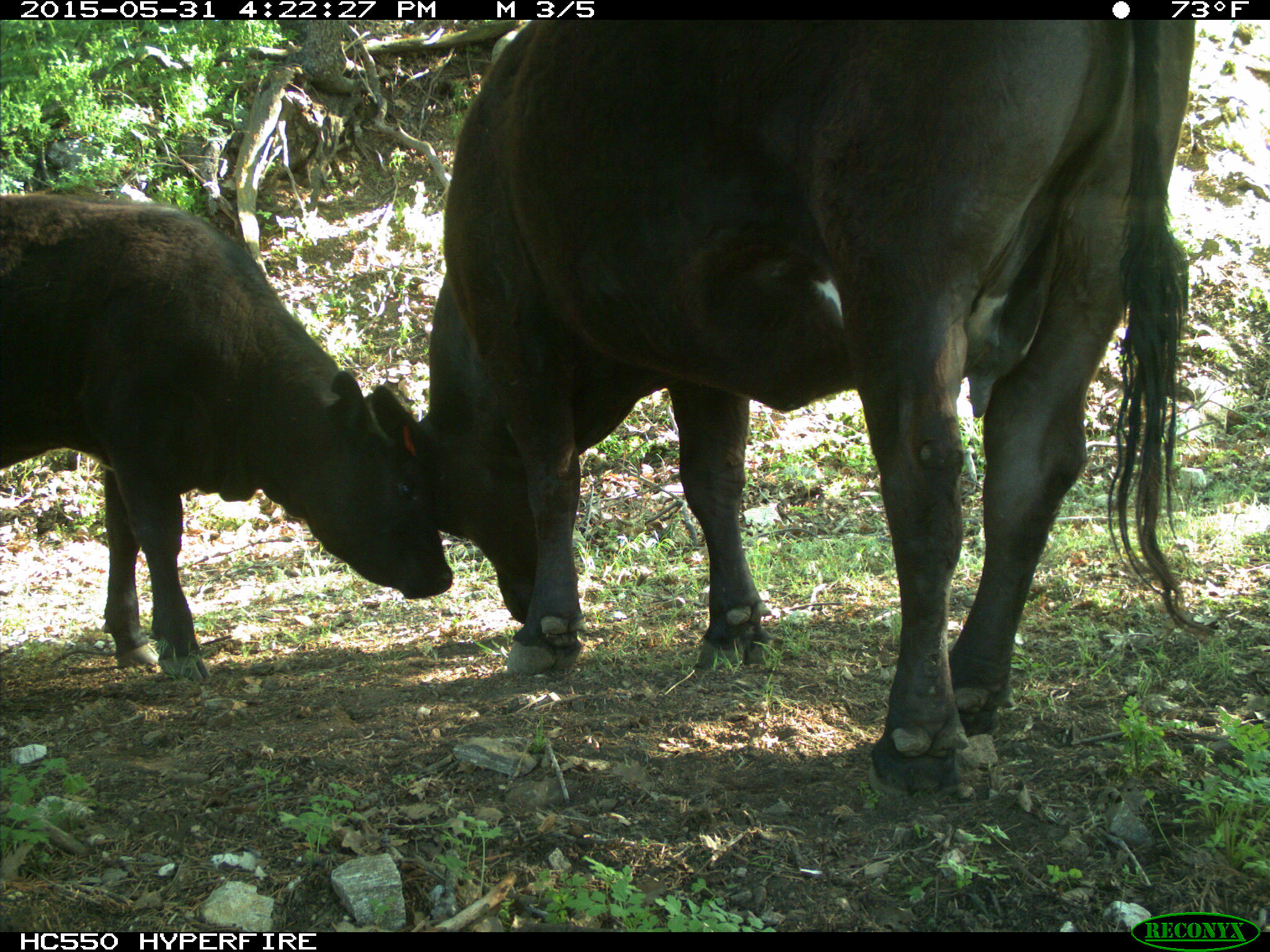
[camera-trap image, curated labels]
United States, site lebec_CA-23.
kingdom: Animalia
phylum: Chordata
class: Mammalia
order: Artiodactyla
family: Bovidae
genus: Bos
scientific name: Bos taurus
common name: domestic cow